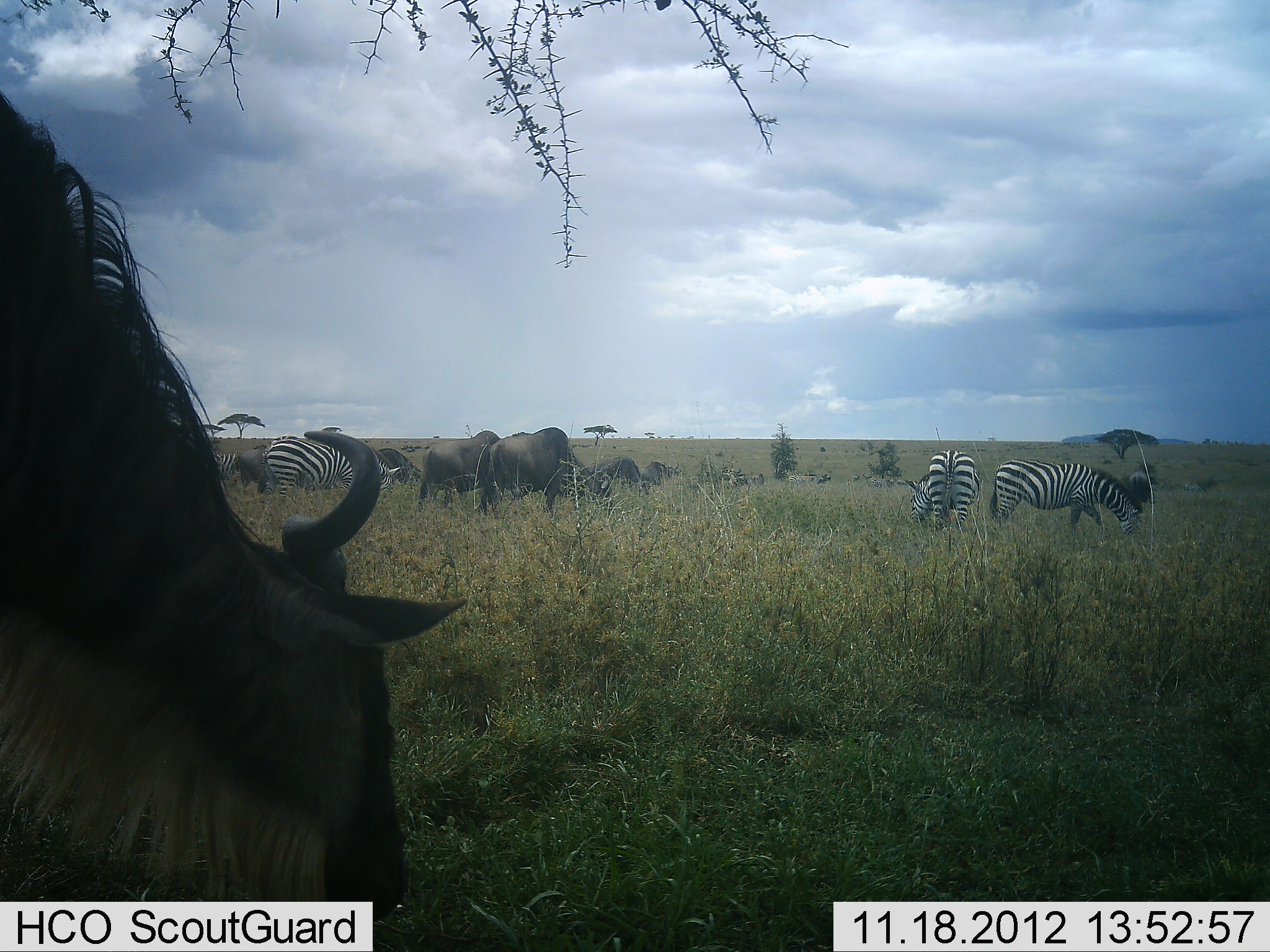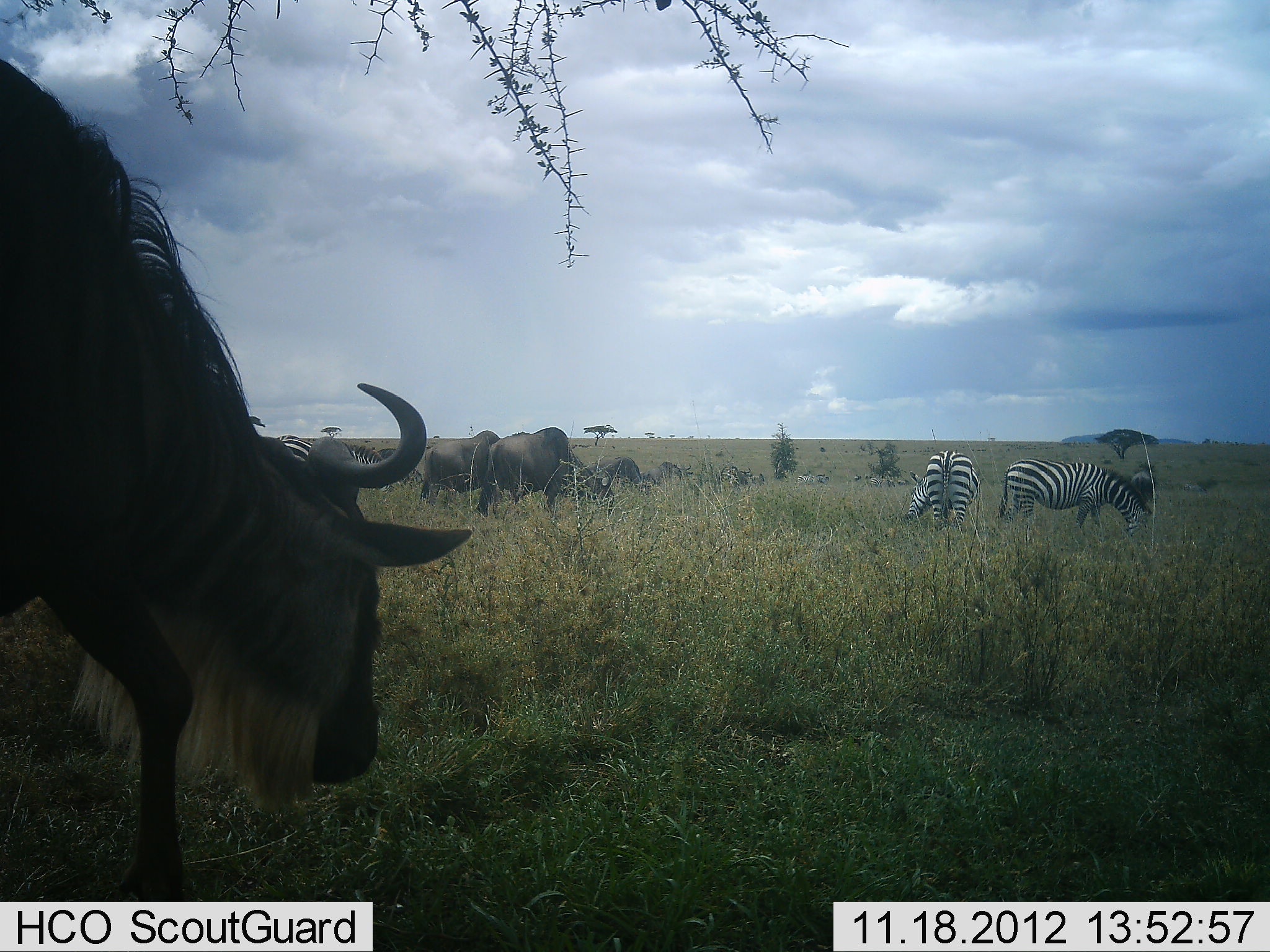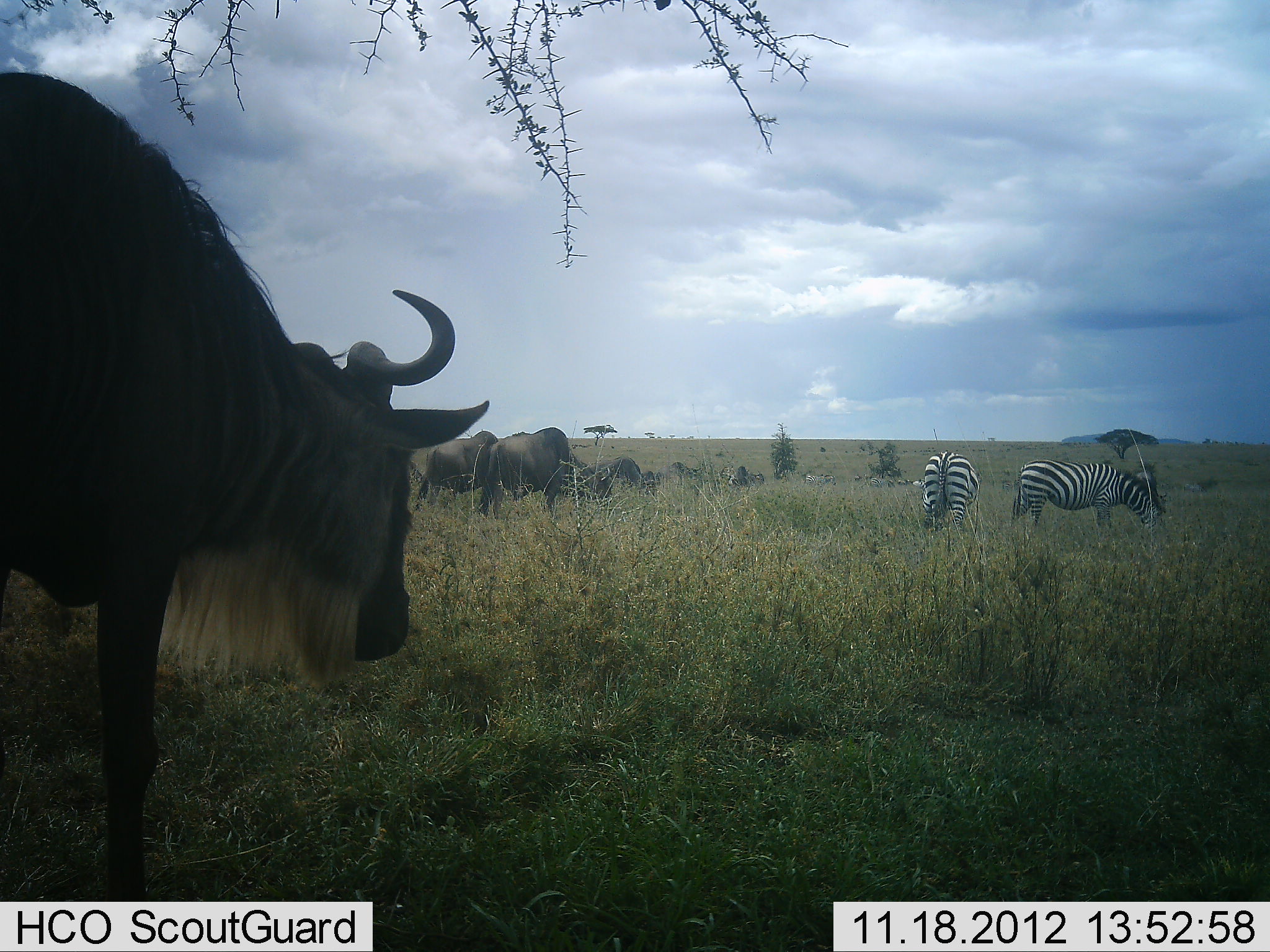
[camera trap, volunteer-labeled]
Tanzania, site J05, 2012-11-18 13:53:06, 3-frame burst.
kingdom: Animalia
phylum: Chordata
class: Mammalia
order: Artiodactyla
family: Bovidae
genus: Connochaetes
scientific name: Connochaetes taurinus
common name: blue wildebeest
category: wildebeest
Wildebeest (blue wildebeest) (Connochaetes taurinus), count 7. Behavior (volunteer vote fractions): standing 50%, resting 10%, moving 30%, interacting 10%. Young present (vote fraction): 0%. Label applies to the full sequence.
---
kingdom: Animalia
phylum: Chordata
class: Mammalia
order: Perissodactyla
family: Equidae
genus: Equus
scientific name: Equus quagga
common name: plains zebra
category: zebra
Zebra (plains zebra) (Equus quagga), count 3. Behavior (volunteer vote fractions): standing 30%, resting 0%, moving 10%, interacting 0%. Young present (vote fraction): 0%. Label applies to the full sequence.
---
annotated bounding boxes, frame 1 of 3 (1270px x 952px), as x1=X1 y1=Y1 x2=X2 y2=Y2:
animal: x1=0 y1=91 x2=468 y2=924; x1=473 y1=428 x2=613 y2=522; x1=988 y1=457 x2=1143 y2=539; x1=262 y1=429 x2=391 y2=497; x1=419 y1=431 x2=508 y2=503; x1=906 y1=450 x2=981 y2=533; x1=586 y1=456 x2=642 y2=497; x1=379 y1=442 x2=418 y2=486; x1=216 y1=449 x2=246 y2=495; x1=244 y1=448 x2=271 y2=496; x1=640 y1=460 x2=683 y2=489; x1=717 y1=464 x2=764 y2=490; x1=1128 y1=472 x2=1157 y2=505; x1=786 y1=470 x2=808 y2=486; x1=816 y1=472 x2=831 y2=486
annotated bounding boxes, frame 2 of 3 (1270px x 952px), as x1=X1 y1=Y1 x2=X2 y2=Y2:
animal: x1=0 y1=58 x2=472 y2=901; x1=476 y1=426 x2=617 y2=520; x1=999 y1=458 x2=1154 y2=540; x1=271 y1=432 x2=395 y2=497; x1=418 y1=427 x2=502 y2=517; x1=904 y1=450 x2=983 y2=538; x1=588 y1=455 x2=657 y2=498; x1=706 y1=462 x2=765 y2=495; x1=639 y1=458 x2=694 y2=493; x1=376 y1=447 x2=422 y2=481; x1=1130 y1=469 x2=1154 y2=507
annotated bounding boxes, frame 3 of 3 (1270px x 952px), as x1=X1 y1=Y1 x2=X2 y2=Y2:
animal: x1=0 y1=71 x2=489 y2=899; x1=1012 y1=455 x2=1160 y2=538; x1=475 y1=426 x2=579 y2=517; x1=420 y1=427 x2=508 y2=514; x1=913 y1=447 x2=980 y2=531; x1=591 y1=451 x2=654 y2=500; x1=721 y1=463 x2=764 y2=494; x1=660 y1=458 x2=699 y2=485